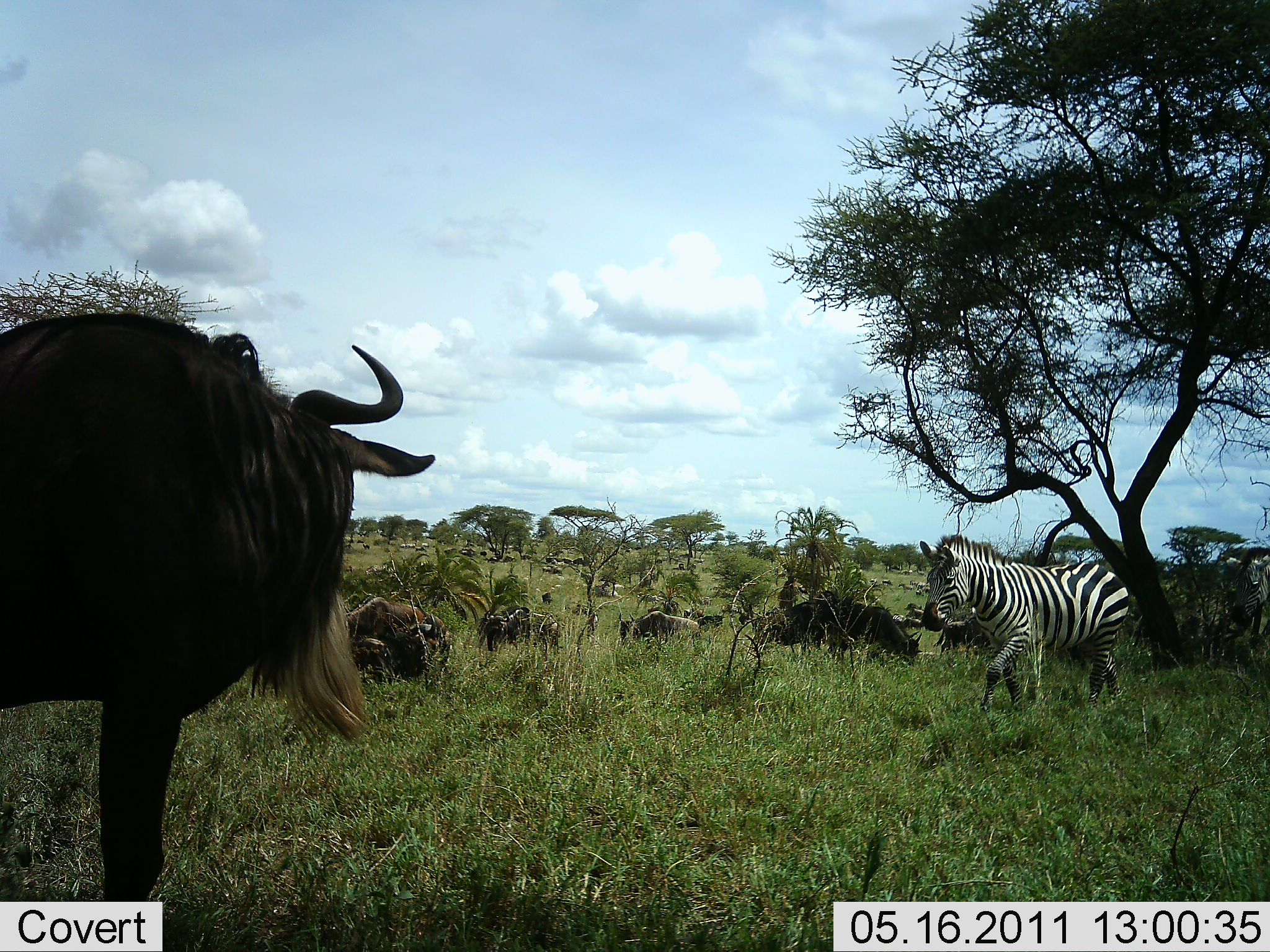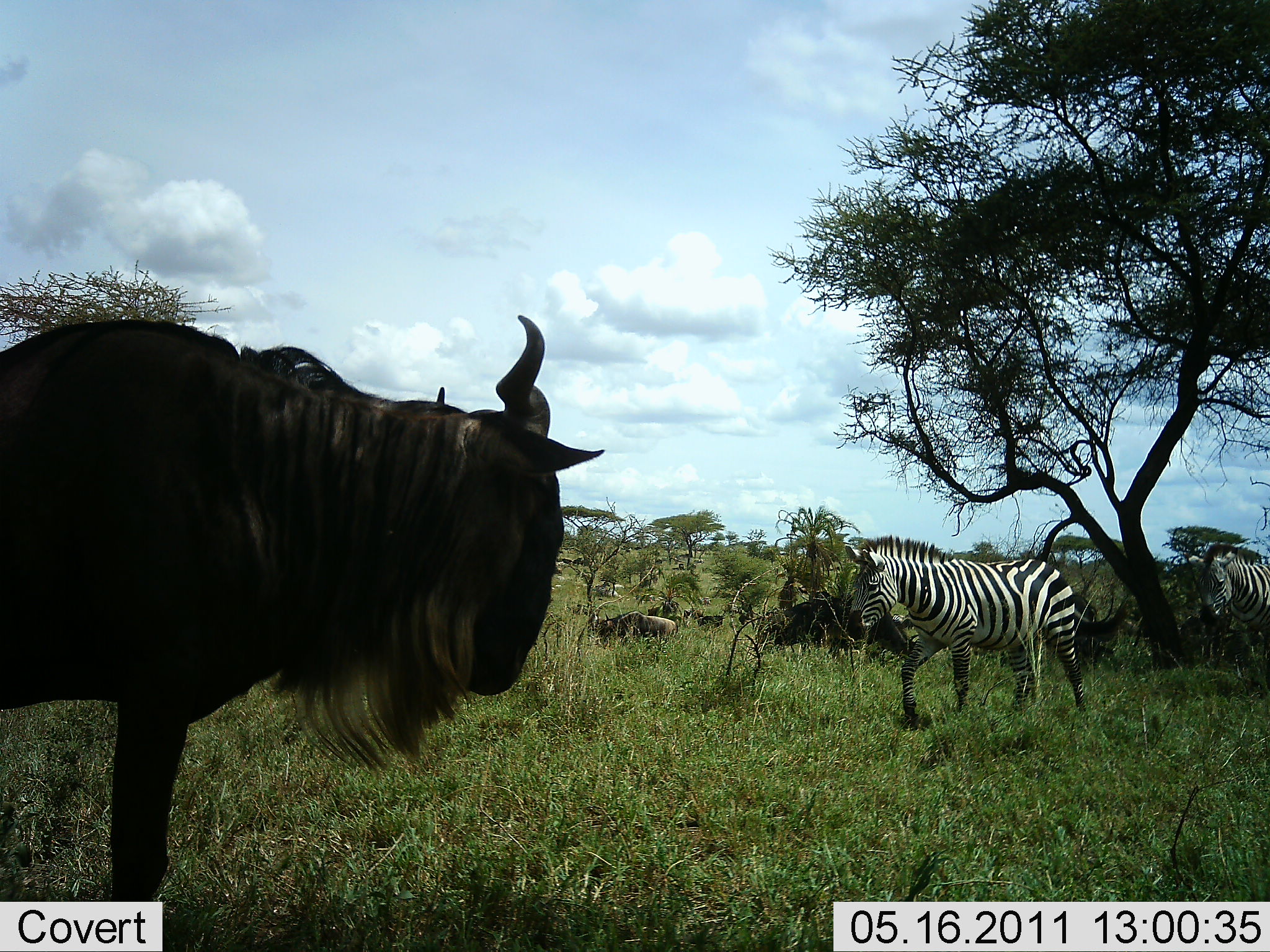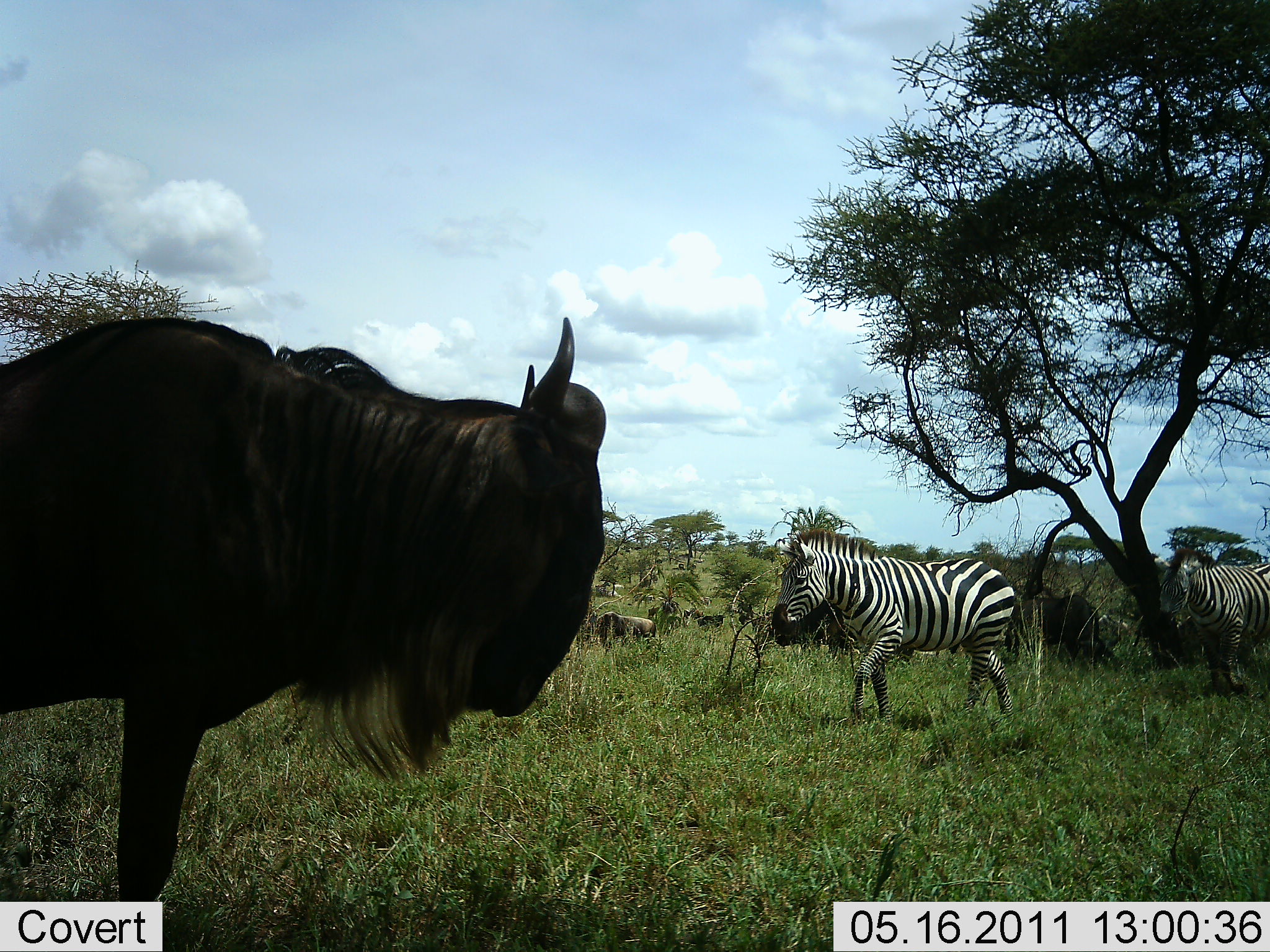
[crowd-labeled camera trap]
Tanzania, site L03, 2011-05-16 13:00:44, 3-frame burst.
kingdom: Animalia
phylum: Chordata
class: Mammalia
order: Artiodactyla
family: Bovidae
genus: Connochaetes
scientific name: Connochaetes taurinus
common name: blue wildebeest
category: wildebeest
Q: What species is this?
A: Wildebeest (blue wildebeest) (Connochaetes taurinus).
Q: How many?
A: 7.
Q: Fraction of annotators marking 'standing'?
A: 64%.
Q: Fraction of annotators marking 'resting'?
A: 55%.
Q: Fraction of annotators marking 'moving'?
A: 27%.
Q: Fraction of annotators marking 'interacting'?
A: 0%.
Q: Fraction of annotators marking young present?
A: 0%.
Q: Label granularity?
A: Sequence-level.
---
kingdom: Animalia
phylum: Chordata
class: Mammalia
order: Perissodactyla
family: Equidae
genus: Equus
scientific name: Equus quagga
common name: plains zebra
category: zebra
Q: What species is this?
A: Zebra (plains zebra) (Equus quagga).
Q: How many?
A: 2.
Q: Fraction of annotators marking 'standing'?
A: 0%.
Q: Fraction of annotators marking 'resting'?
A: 0%.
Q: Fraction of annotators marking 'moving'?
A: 100%.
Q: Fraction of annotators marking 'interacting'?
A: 0%.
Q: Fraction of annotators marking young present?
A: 0%.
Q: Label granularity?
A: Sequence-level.